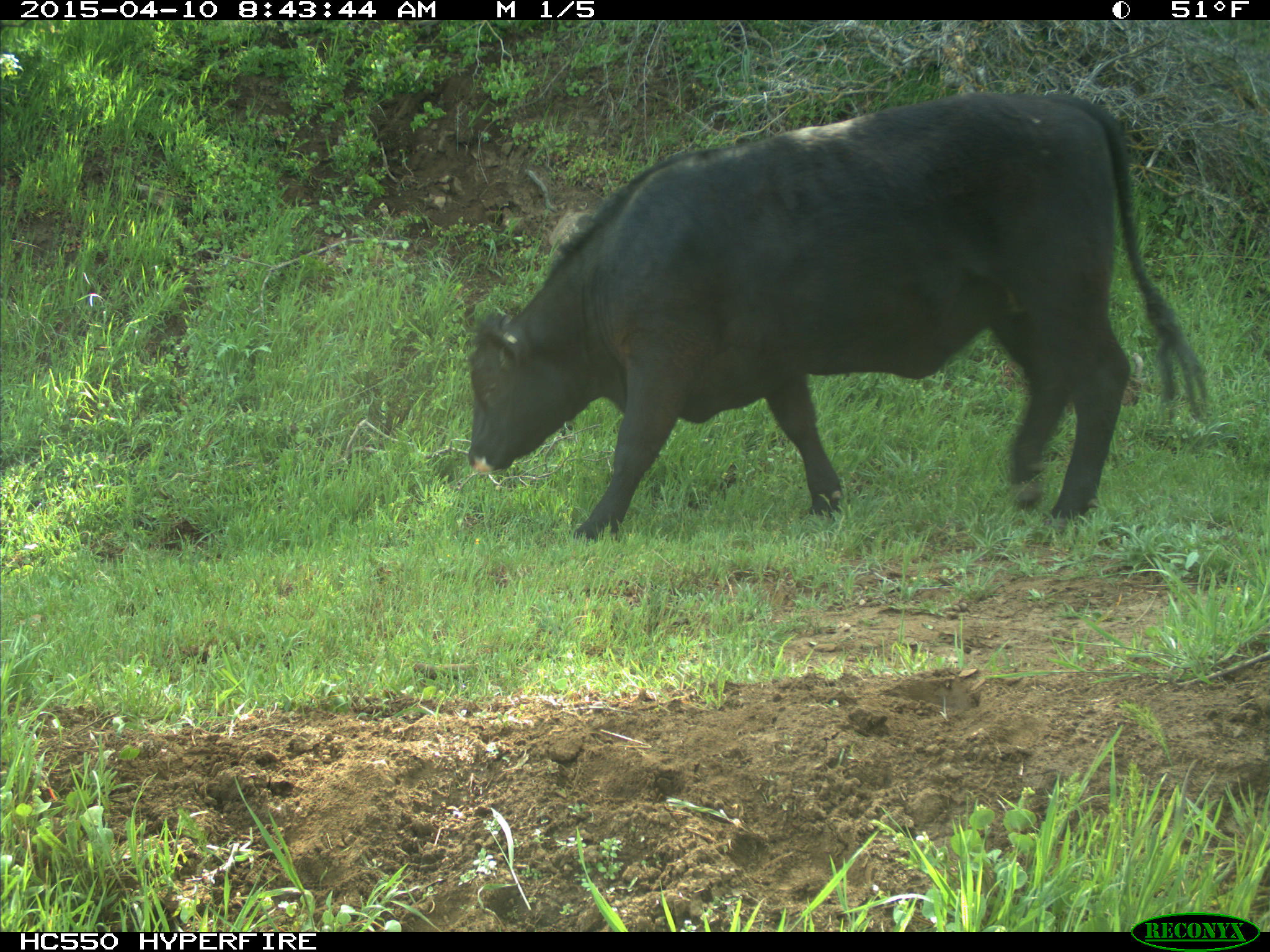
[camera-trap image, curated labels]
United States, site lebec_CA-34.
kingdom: Animalia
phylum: Chordata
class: Mammalia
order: Artiodactyla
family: Bovidae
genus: Bos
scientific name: Bos taurus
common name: domestic cow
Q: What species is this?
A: Bos taurus (domestic cow).